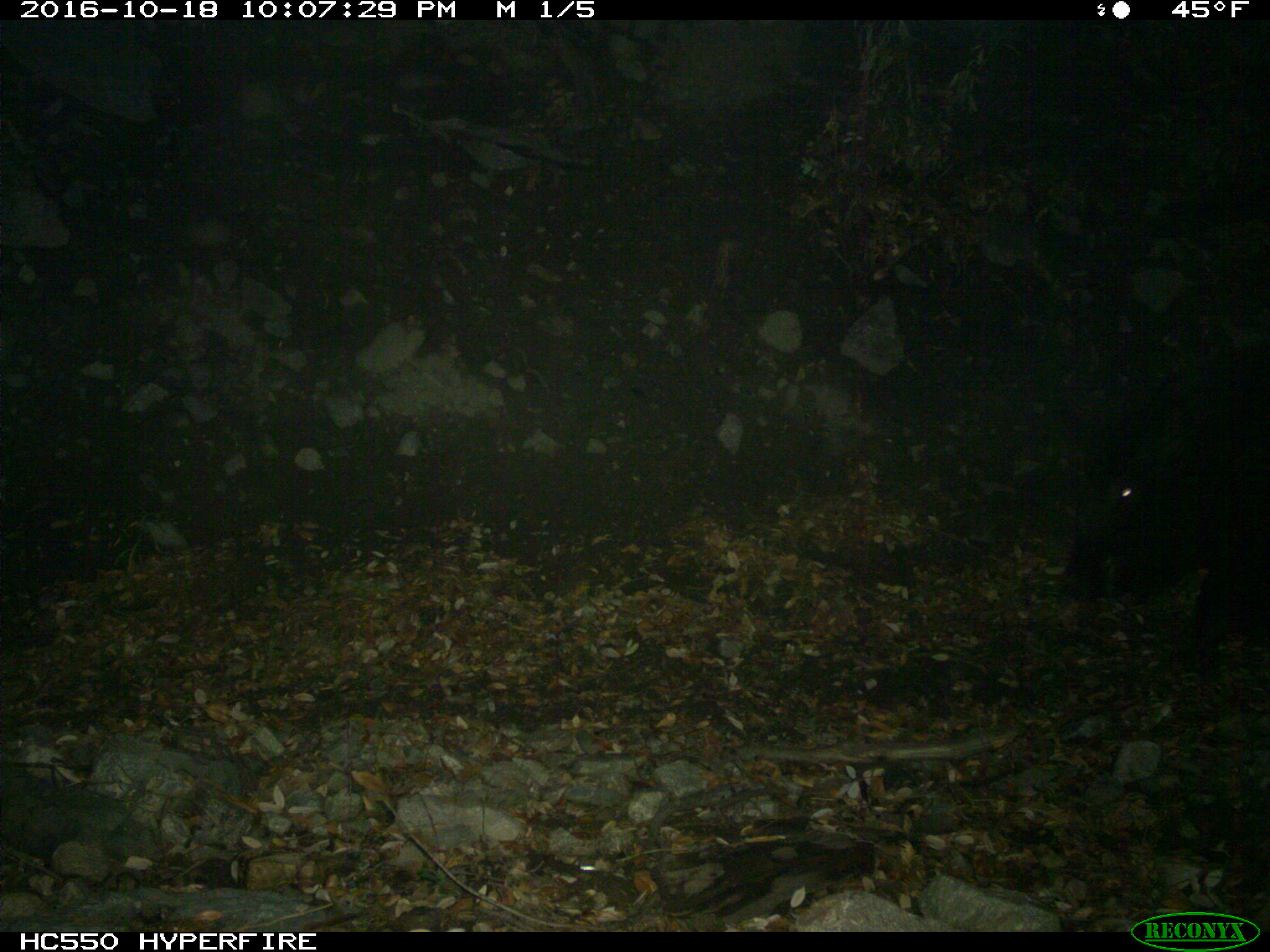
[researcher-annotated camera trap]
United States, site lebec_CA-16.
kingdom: Animalia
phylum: Chordata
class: Mammalia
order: Artiodactyla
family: Suidae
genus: Sus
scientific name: Sus scrofa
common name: wild boar